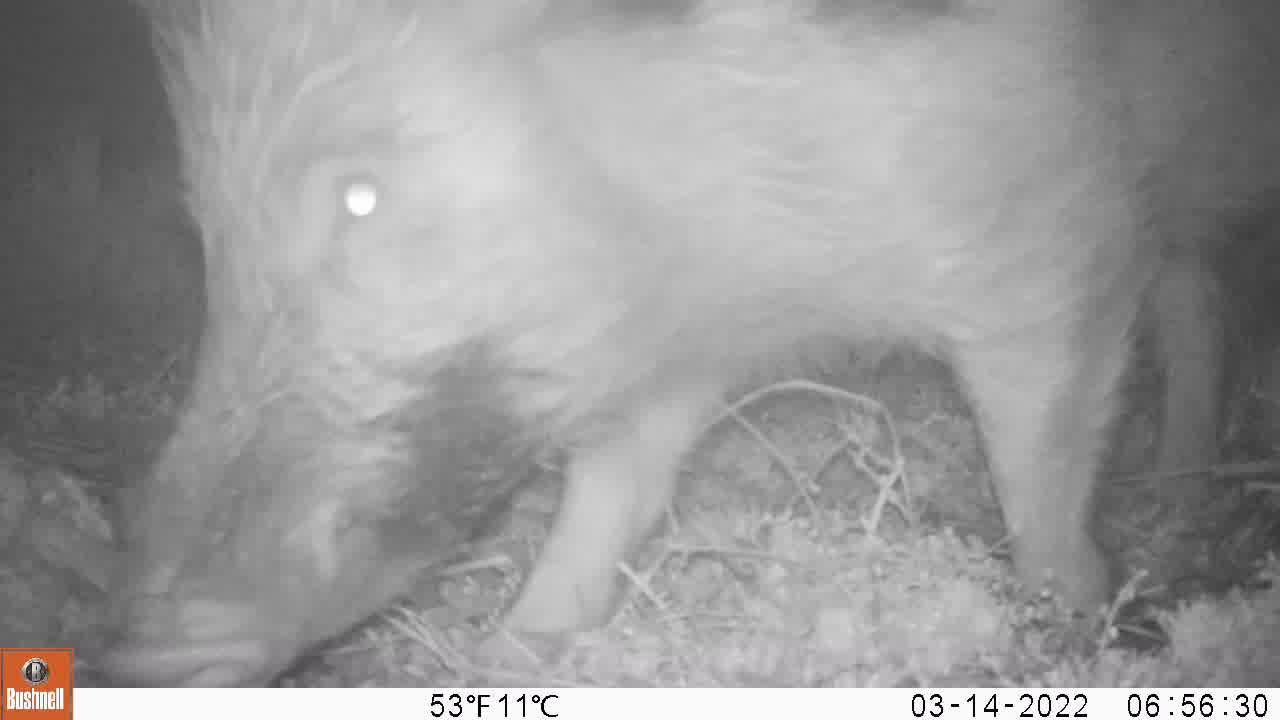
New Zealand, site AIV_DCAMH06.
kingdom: Animalia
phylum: Chordata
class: Mammalia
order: Artiodactyla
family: Suidae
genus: Sus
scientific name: Sus scrofa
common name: pig